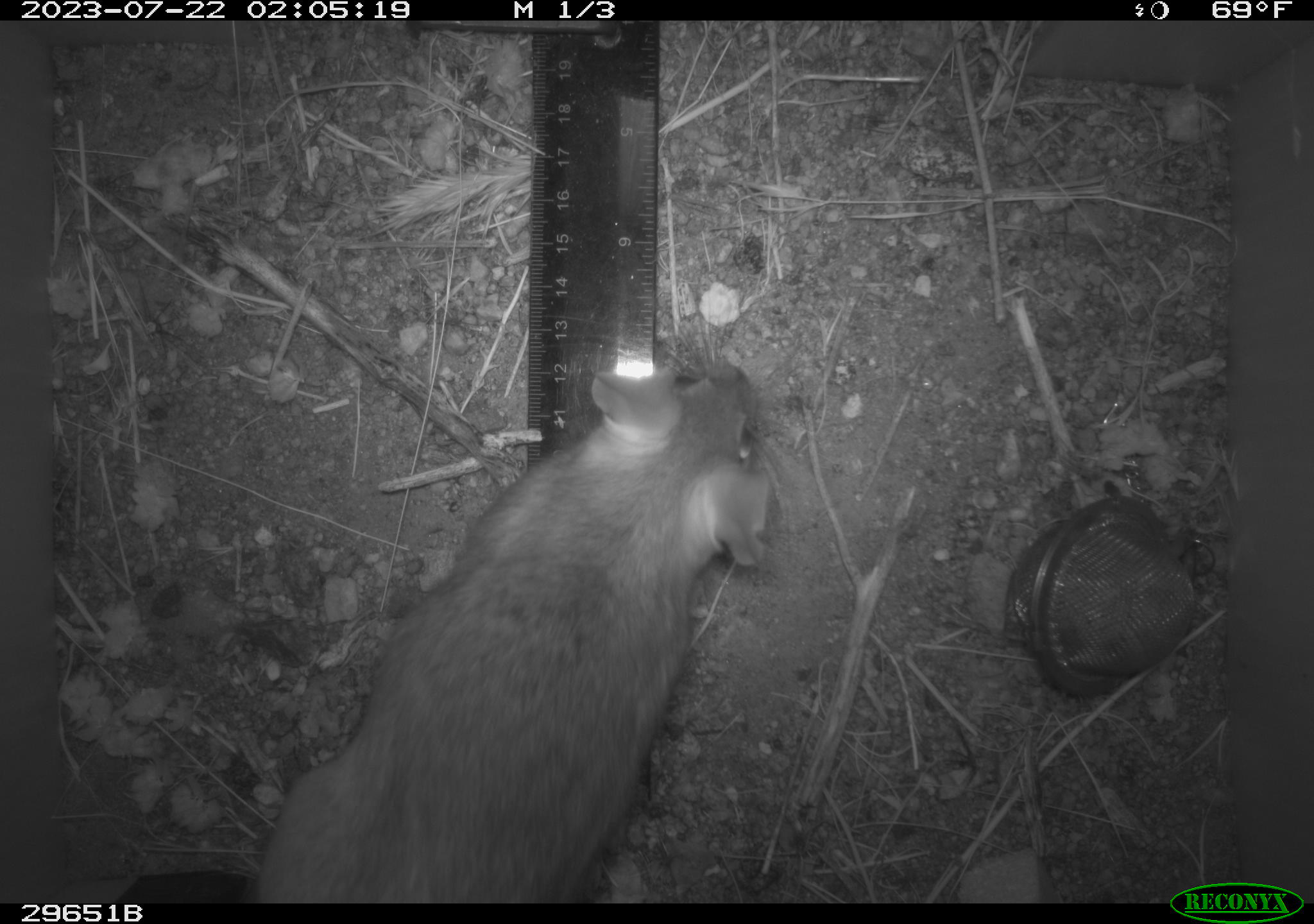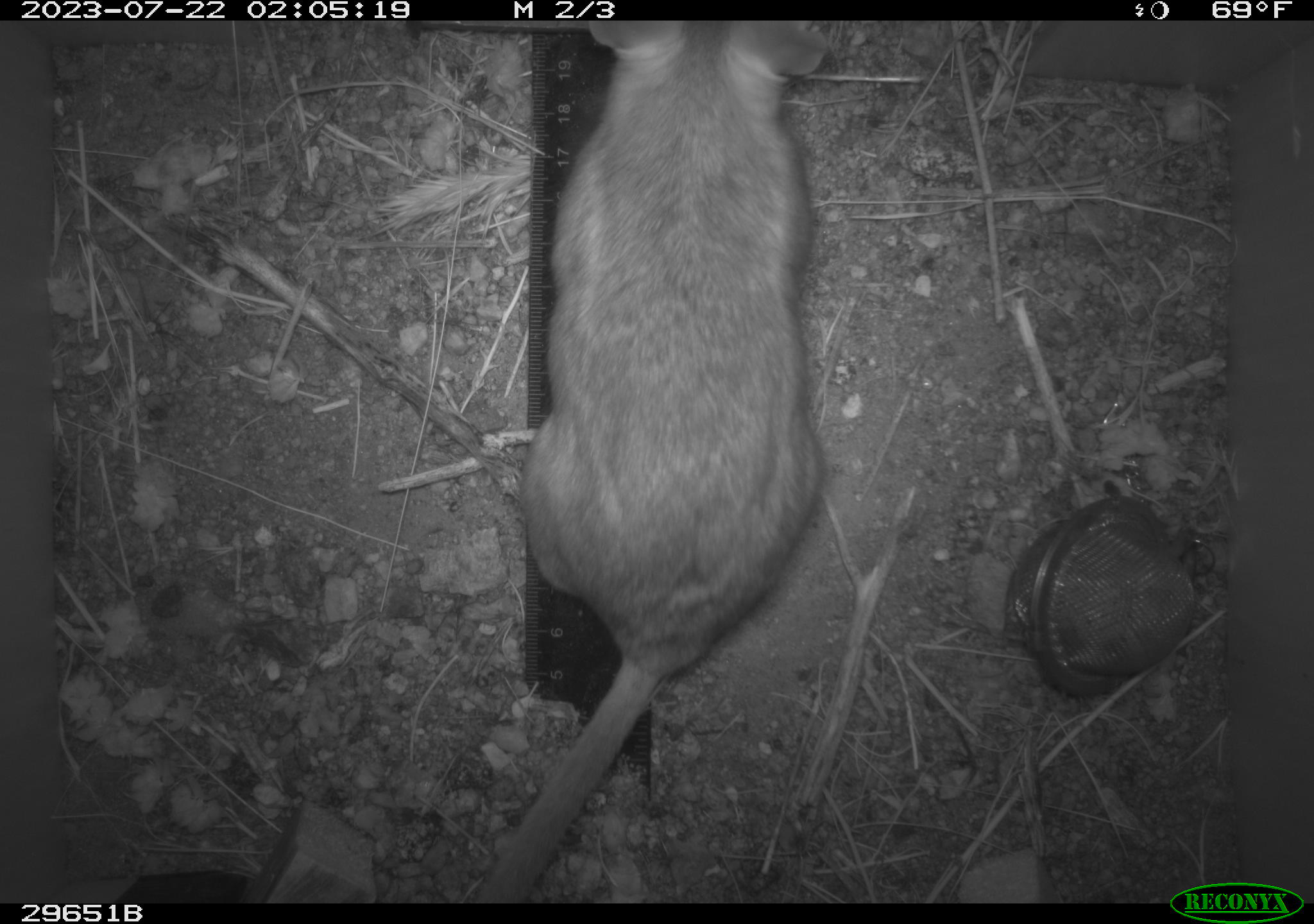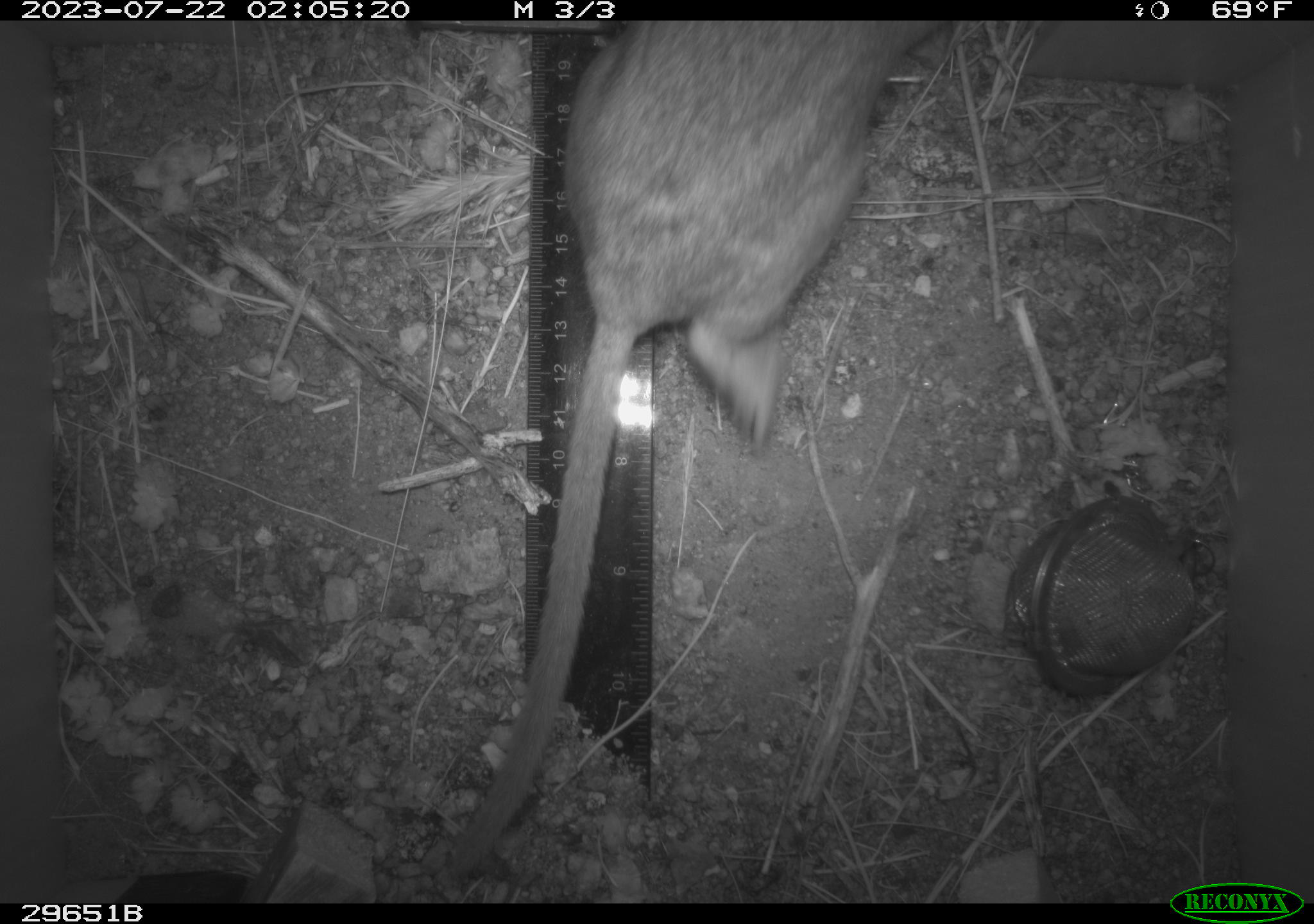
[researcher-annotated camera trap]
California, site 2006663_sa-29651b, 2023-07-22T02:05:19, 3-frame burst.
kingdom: Animalia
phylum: Chordata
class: Mammalia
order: Rodentia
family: Cricetidae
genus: Neotoma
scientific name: Neotoma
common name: pack rat or woodrat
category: neotoma species